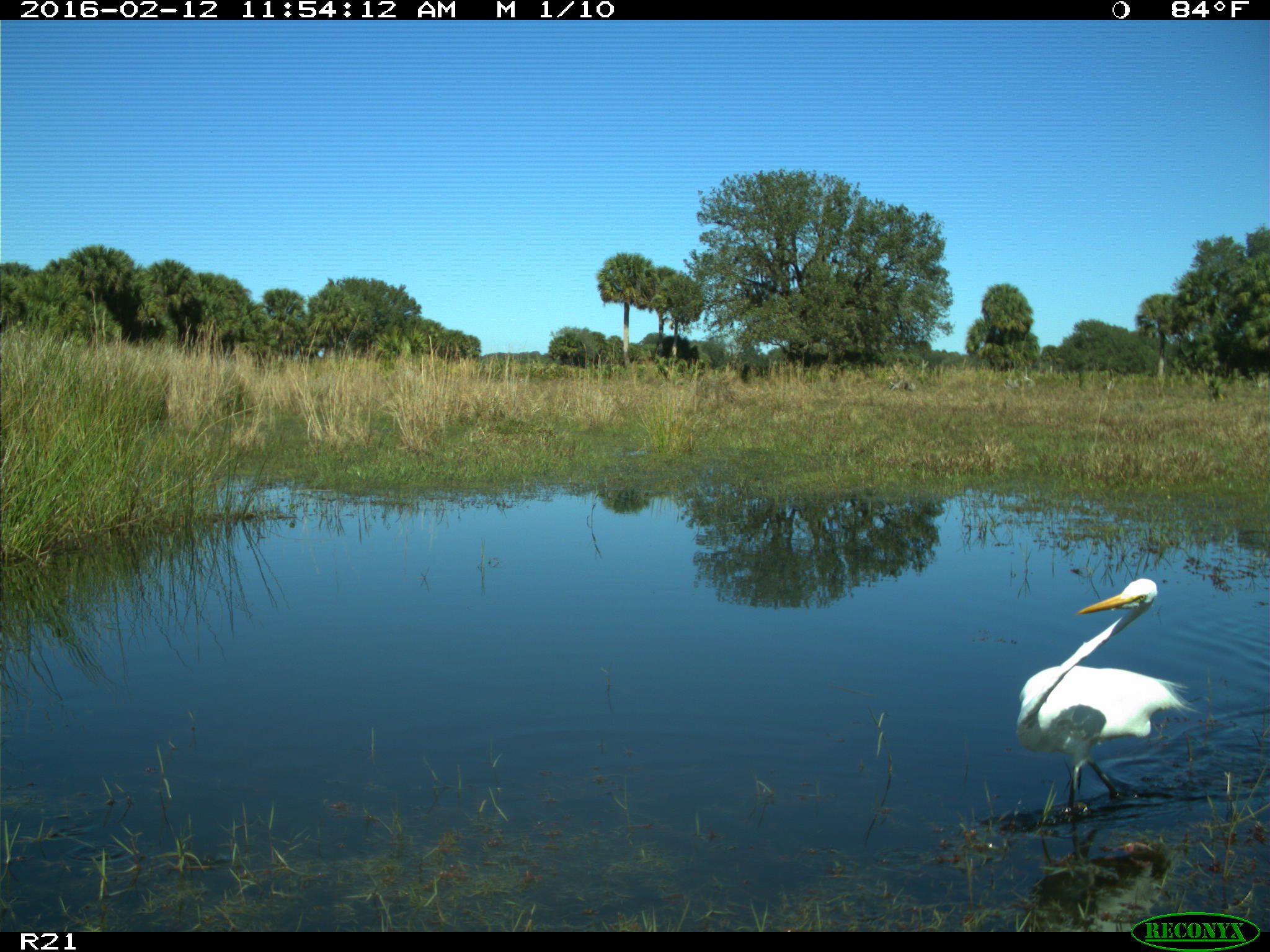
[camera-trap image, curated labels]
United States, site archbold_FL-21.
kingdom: Animalia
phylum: Chordata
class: Aves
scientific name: Aves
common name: birds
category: unidentified bird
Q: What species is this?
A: Unidentified bird (birds) (Aves).